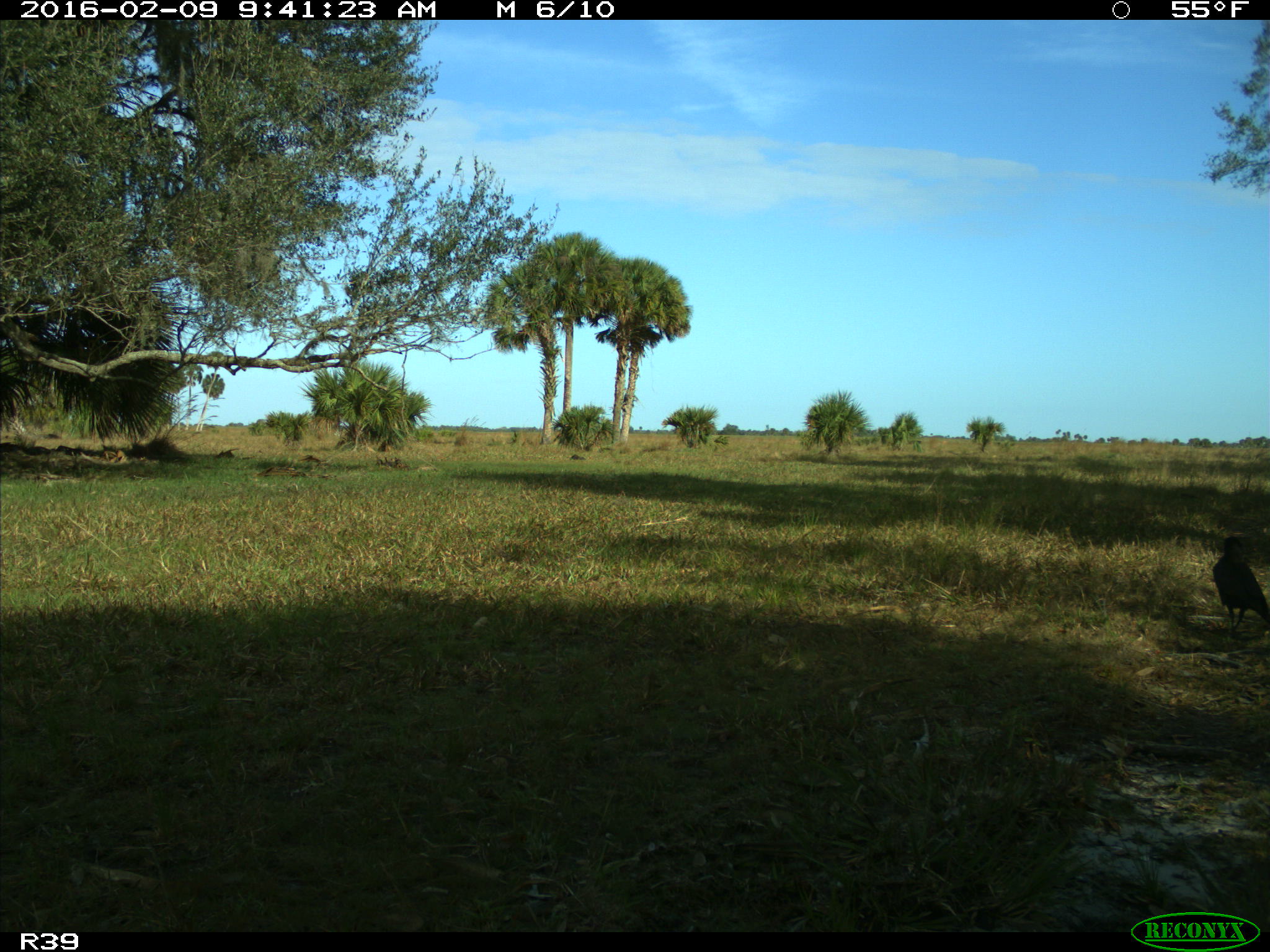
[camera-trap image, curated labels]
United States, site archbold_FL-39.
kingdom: Animalia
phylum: Chordata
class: Aves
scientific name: Aves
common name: birds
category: unidentified bird